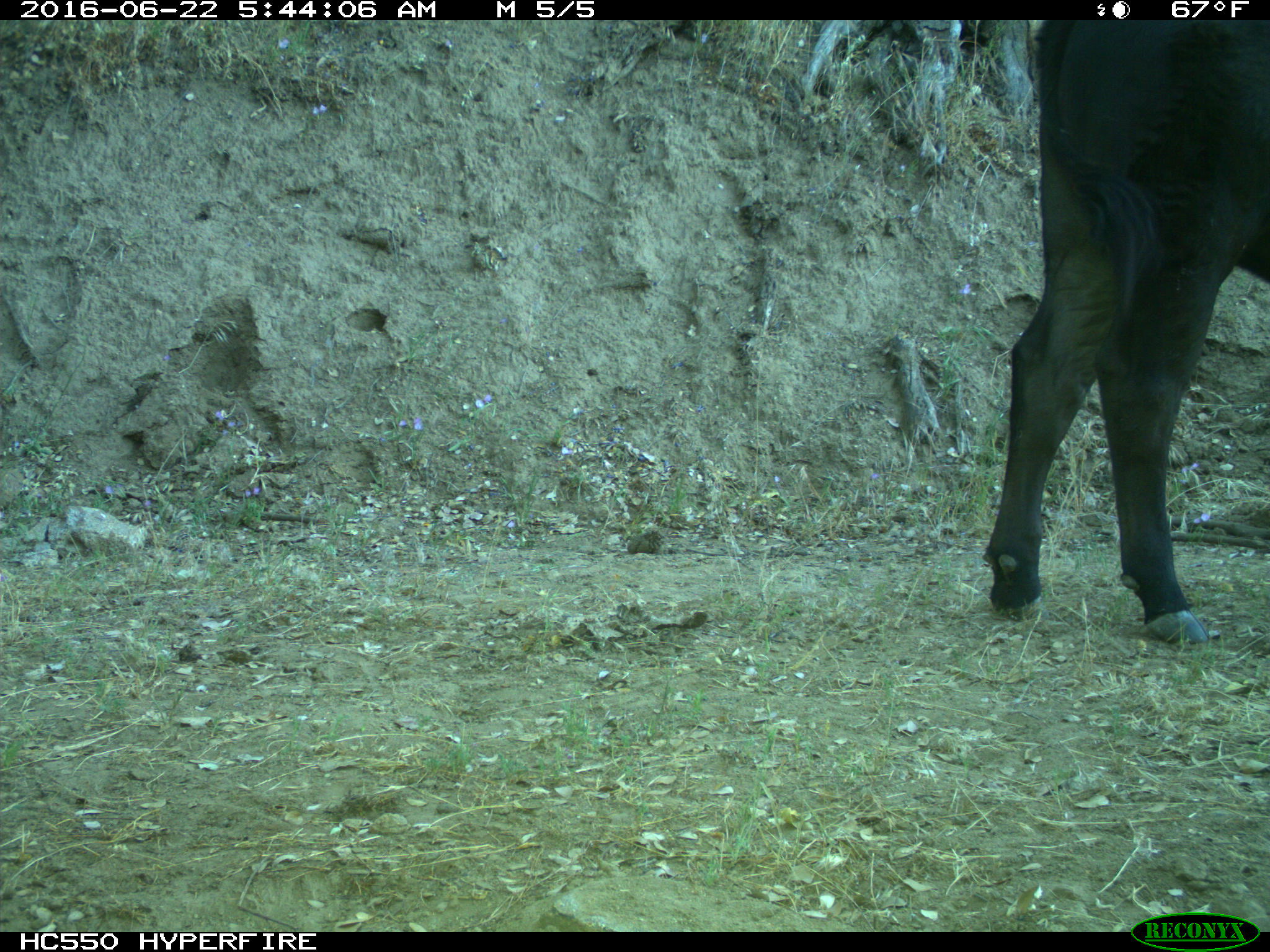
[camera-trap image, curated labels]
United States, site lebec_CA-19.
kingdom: Animalia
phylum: Chordata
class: Mammalia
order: Artiodactyla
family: Bovidae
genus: Bos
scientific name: Bos taurus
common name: domestic cow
Bos taurus (domestic cow).